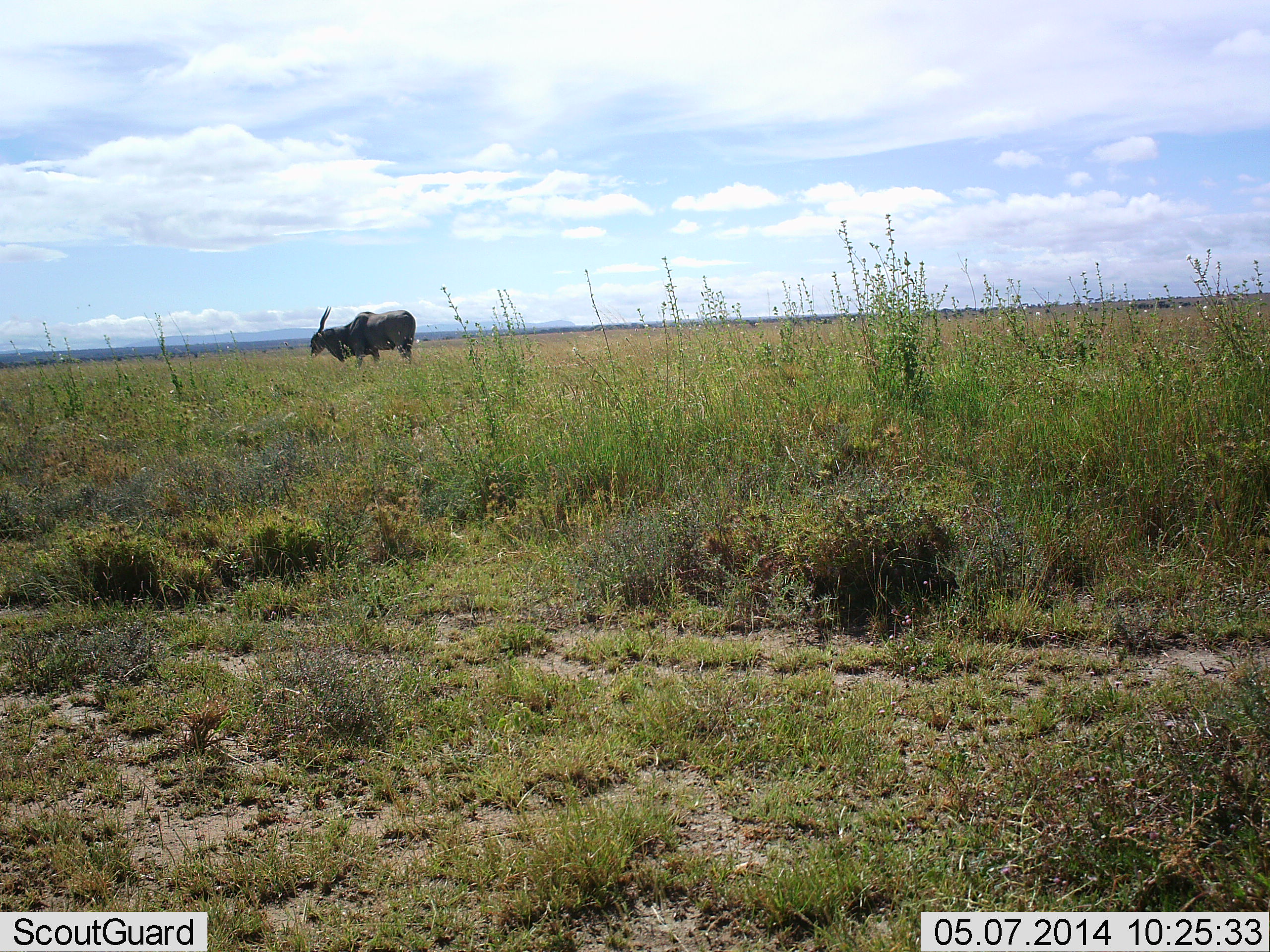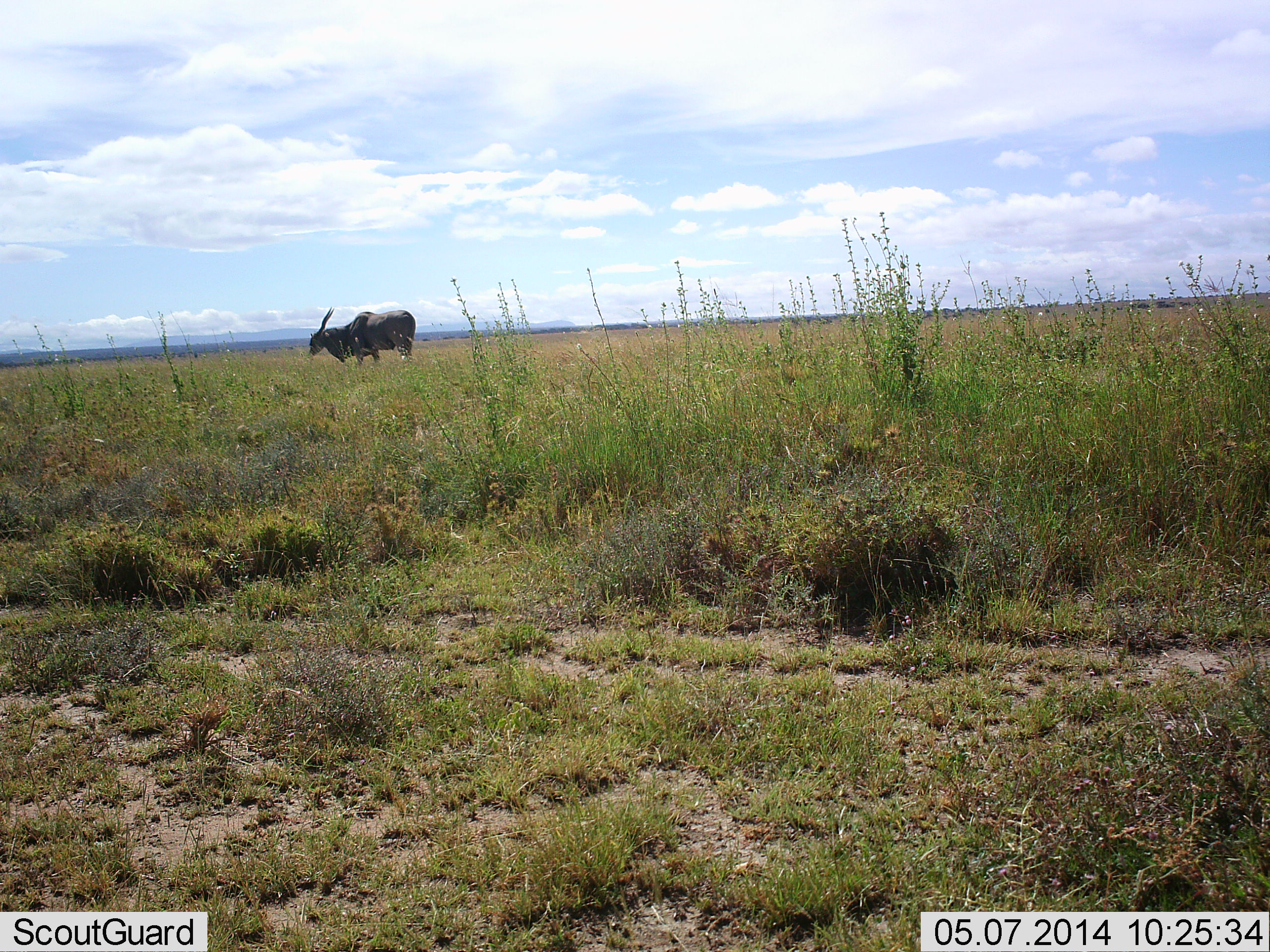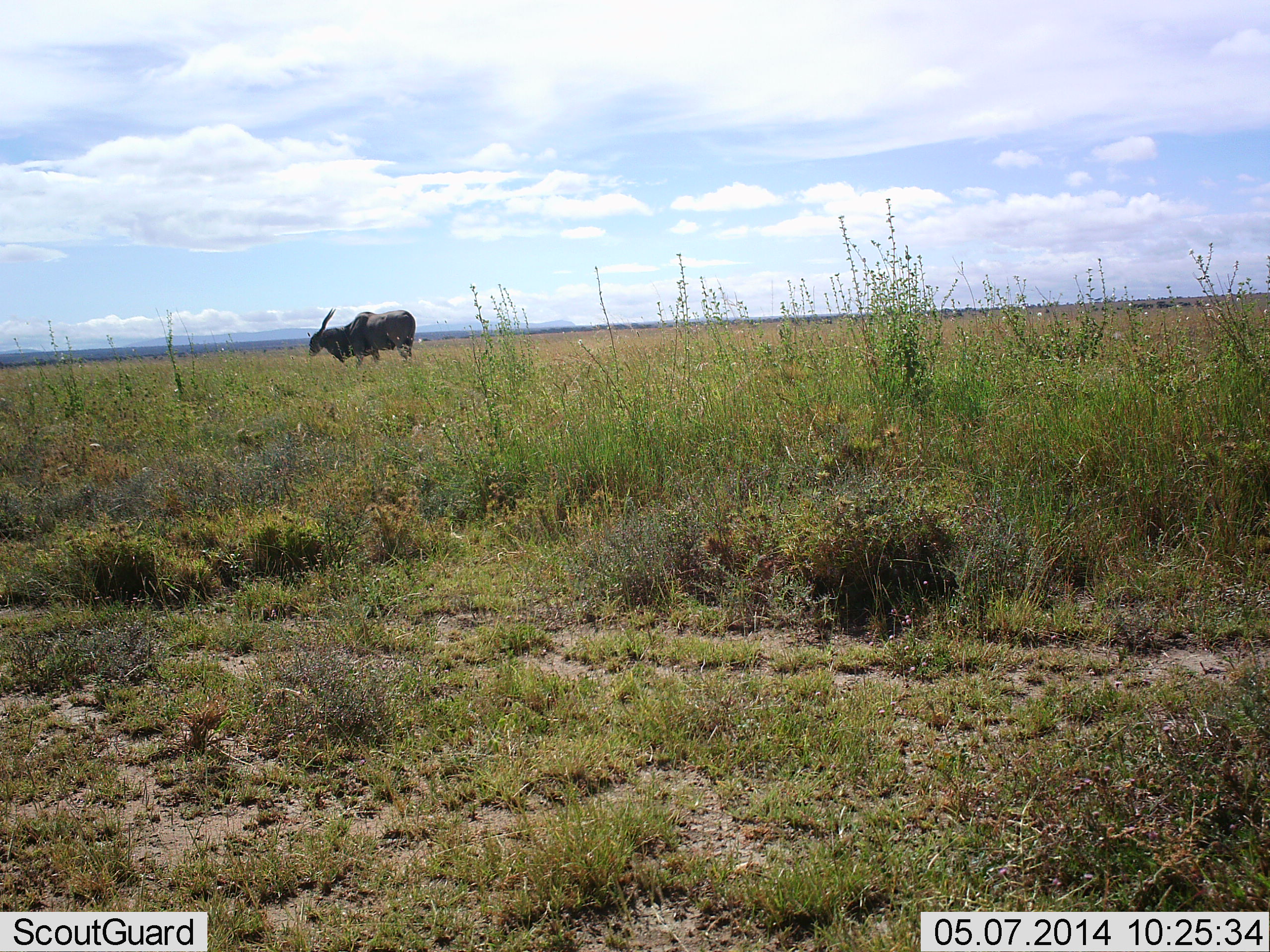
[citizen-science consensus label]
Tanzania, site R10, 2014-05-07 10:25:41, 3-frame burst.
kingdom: Animalia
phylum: Chordata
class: Mammalia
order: Artiodactyla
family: Bovidae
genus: Tragelaphus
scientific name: Tragelaphus oryx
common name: eland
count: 1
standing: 60%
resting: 0%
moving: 0%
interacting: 0%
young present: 0%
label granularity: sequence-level